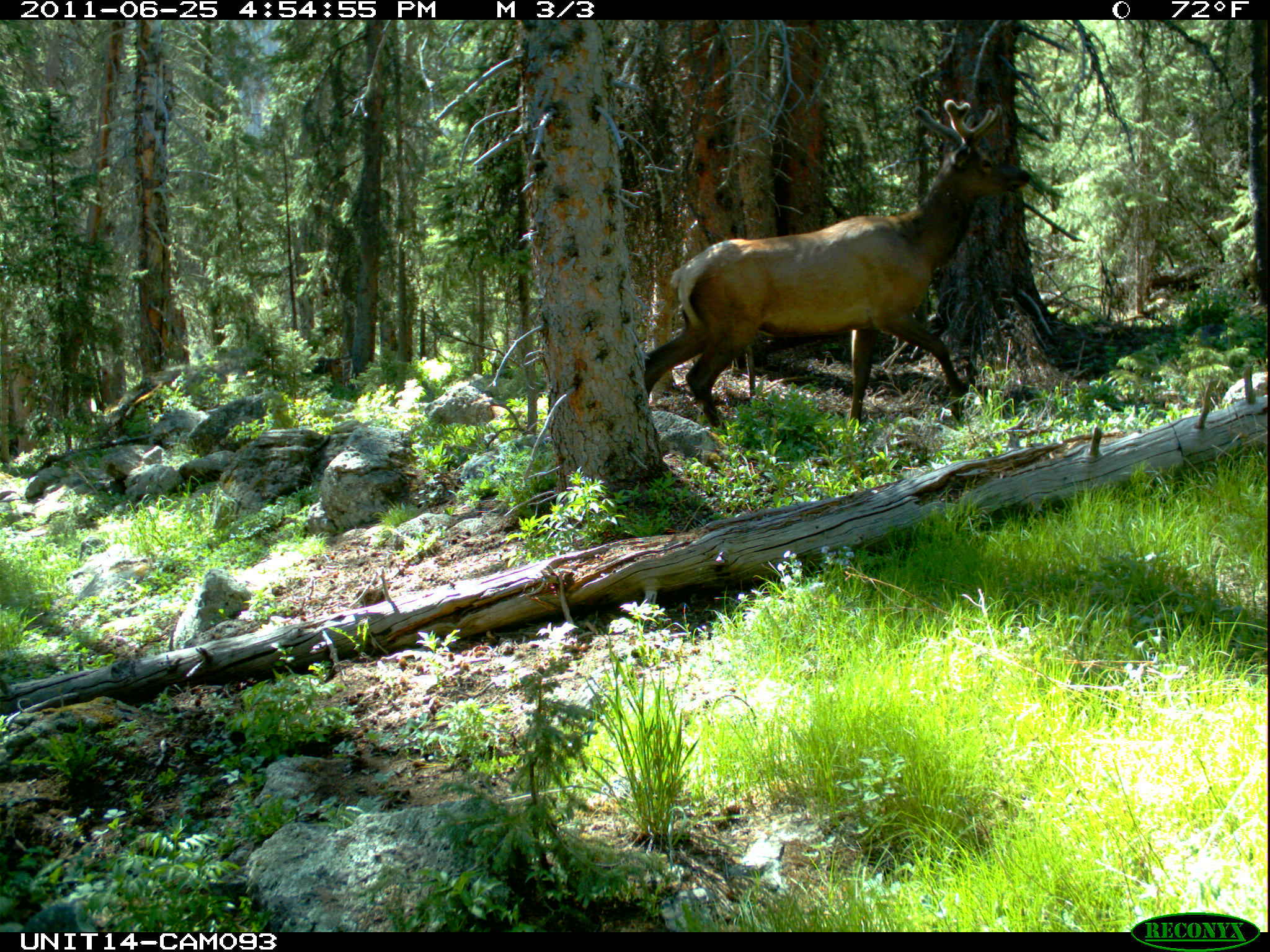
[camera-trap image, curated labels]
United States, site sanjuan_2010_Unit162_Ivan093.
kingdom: Animalia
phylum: Chordata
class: Mammalia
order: Artiodactyla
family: Cervidae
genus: Cervus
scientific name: Cervus elaphus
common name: red deer